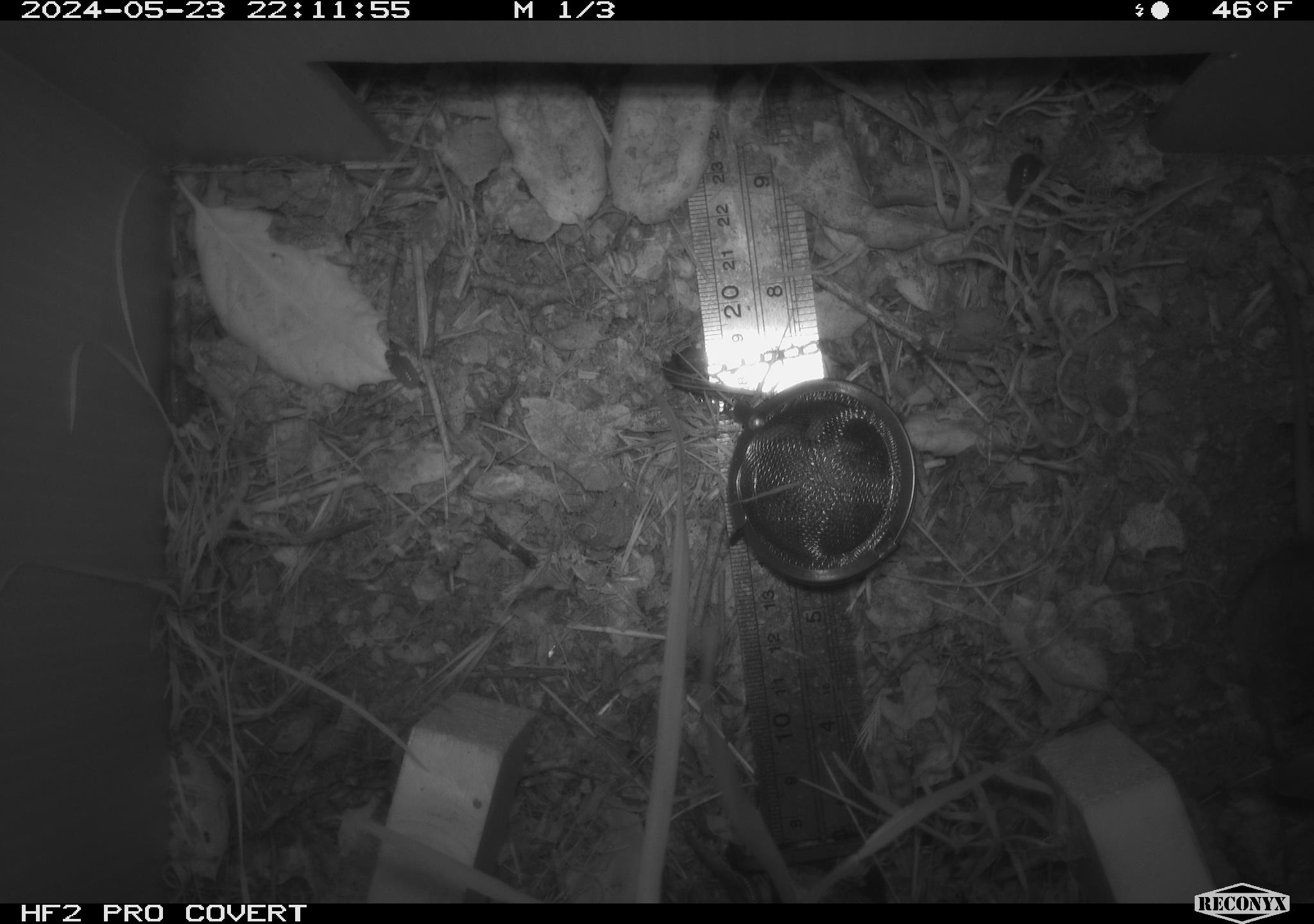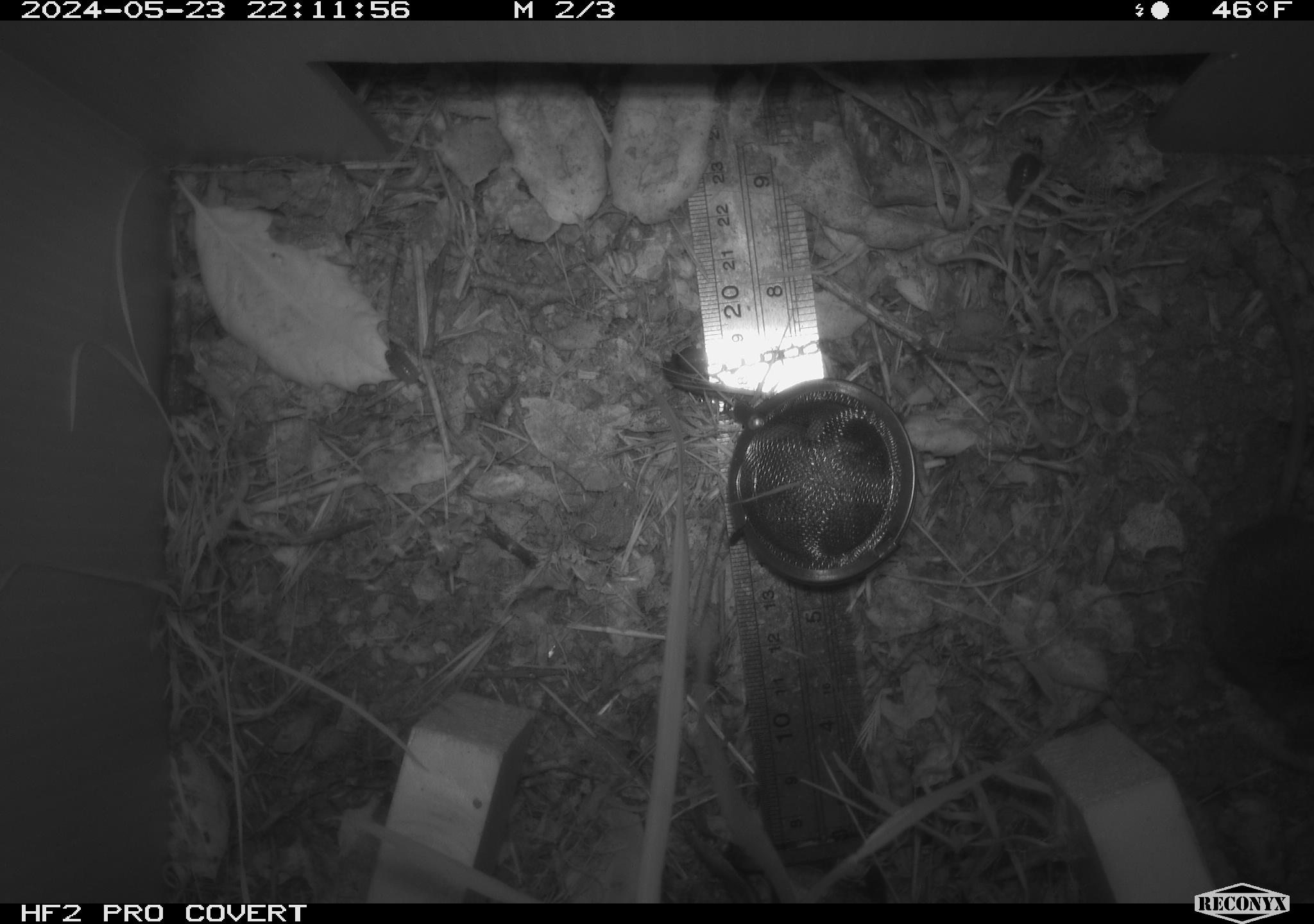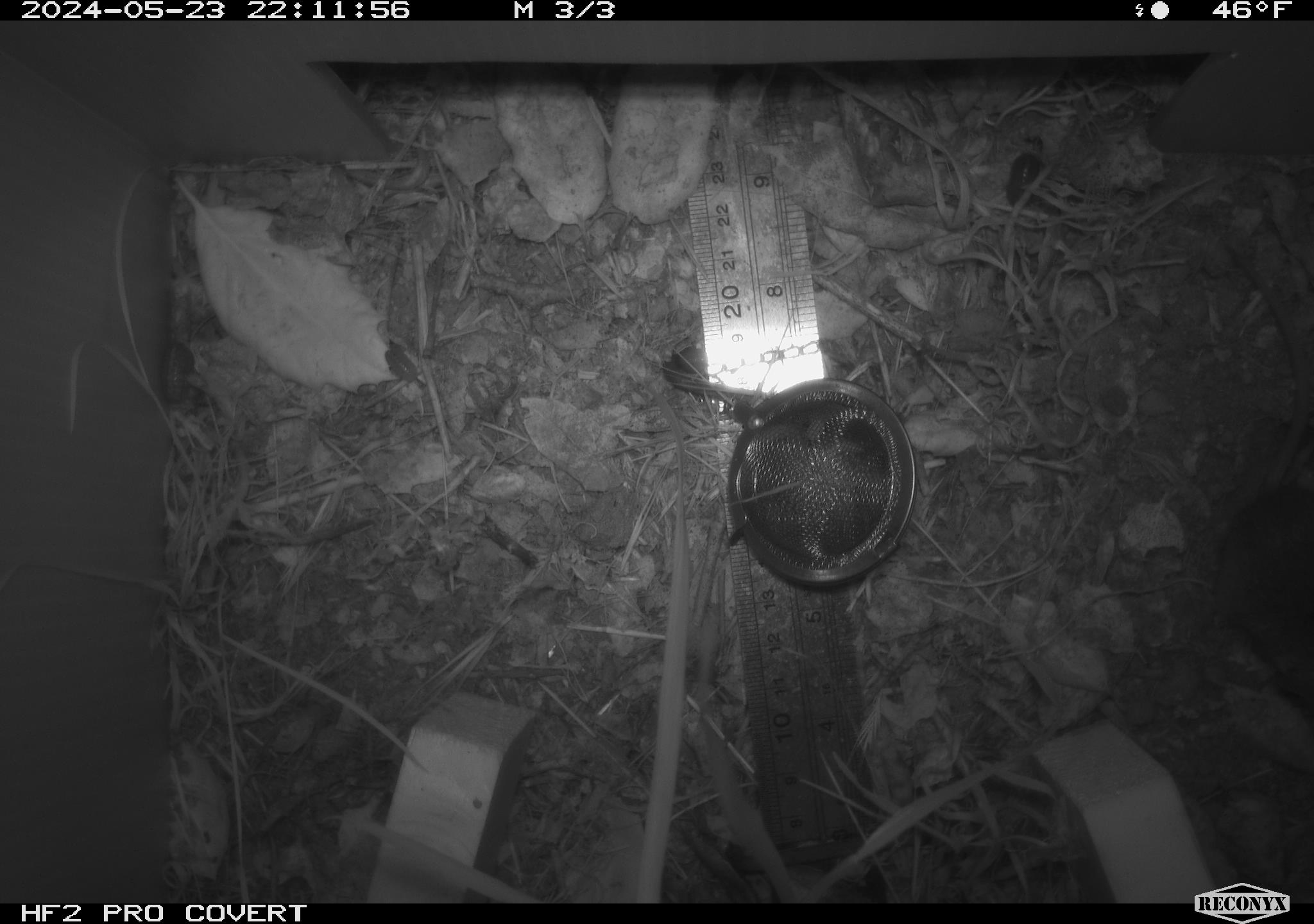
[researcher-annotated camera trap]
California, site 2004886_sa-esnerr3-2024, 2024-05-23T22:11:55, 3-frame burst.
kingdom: Animalia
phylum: Chordata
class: Mammalia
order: Rodentia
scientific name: Rodentia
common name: rodent